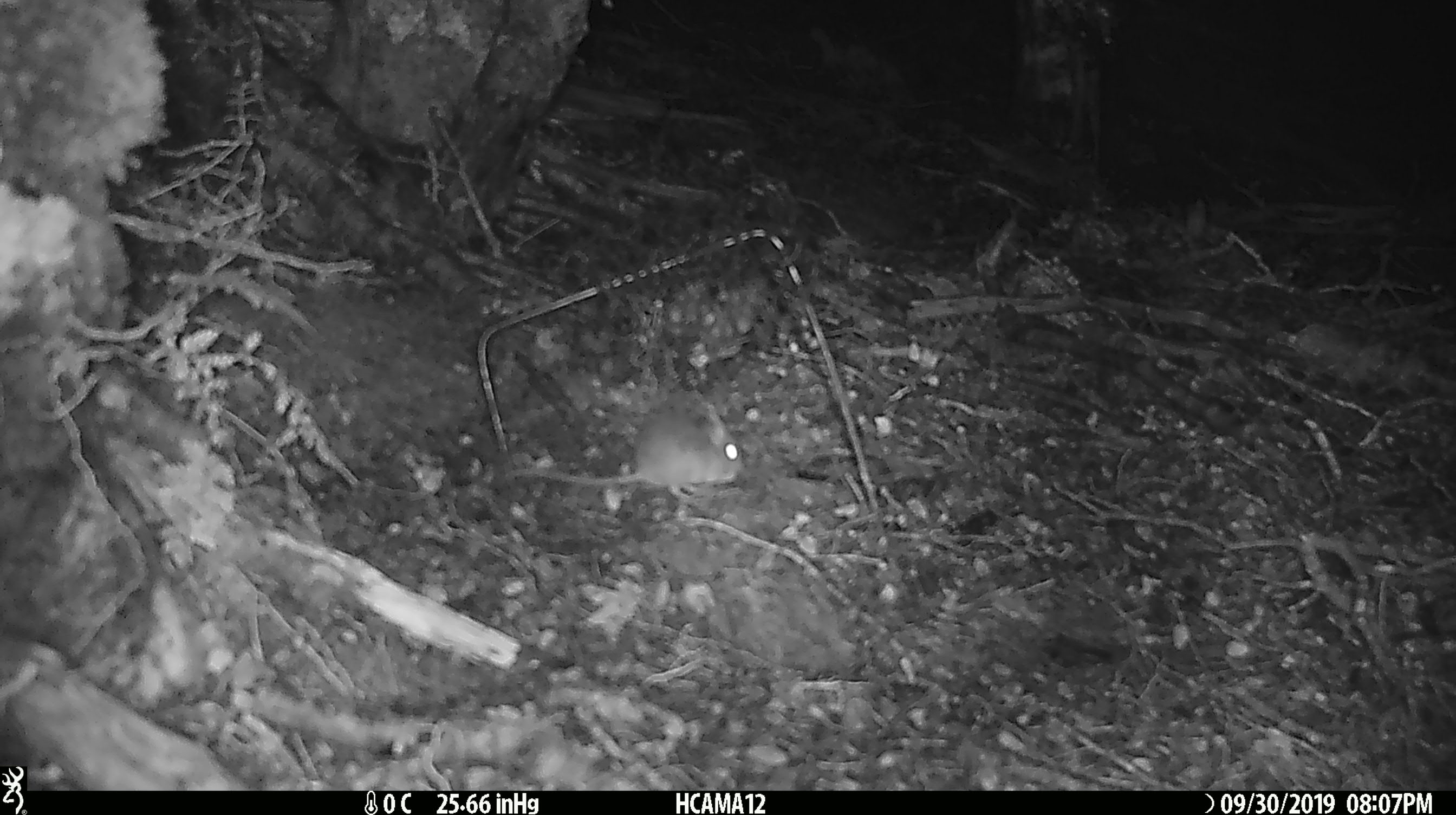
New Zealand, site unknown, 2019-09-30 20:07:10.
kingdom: Animalia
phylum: Chordata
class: Mammalia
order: Rodentia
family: Muridae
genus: Mus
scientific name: Mus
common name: mouse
Mouse (Mus).